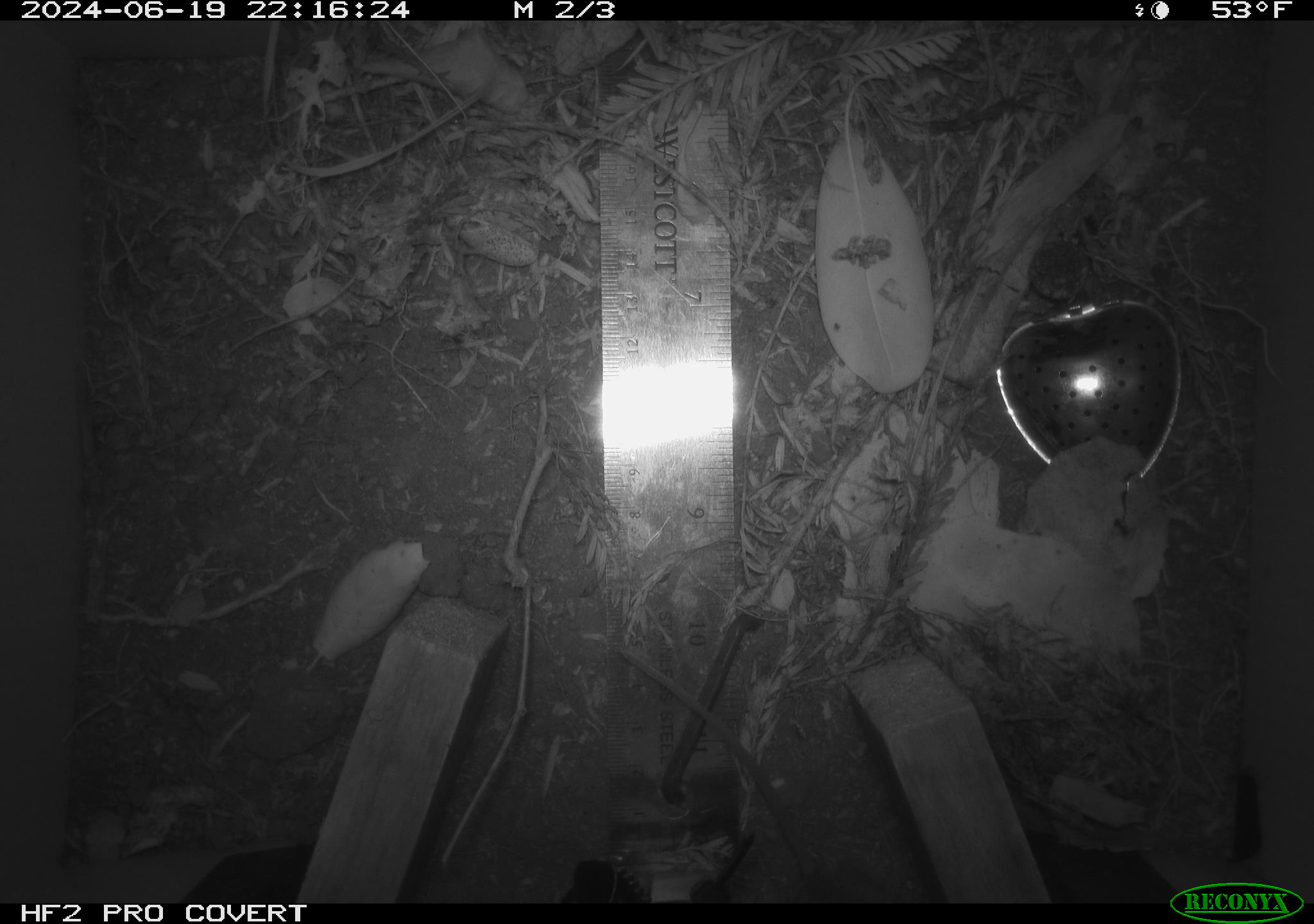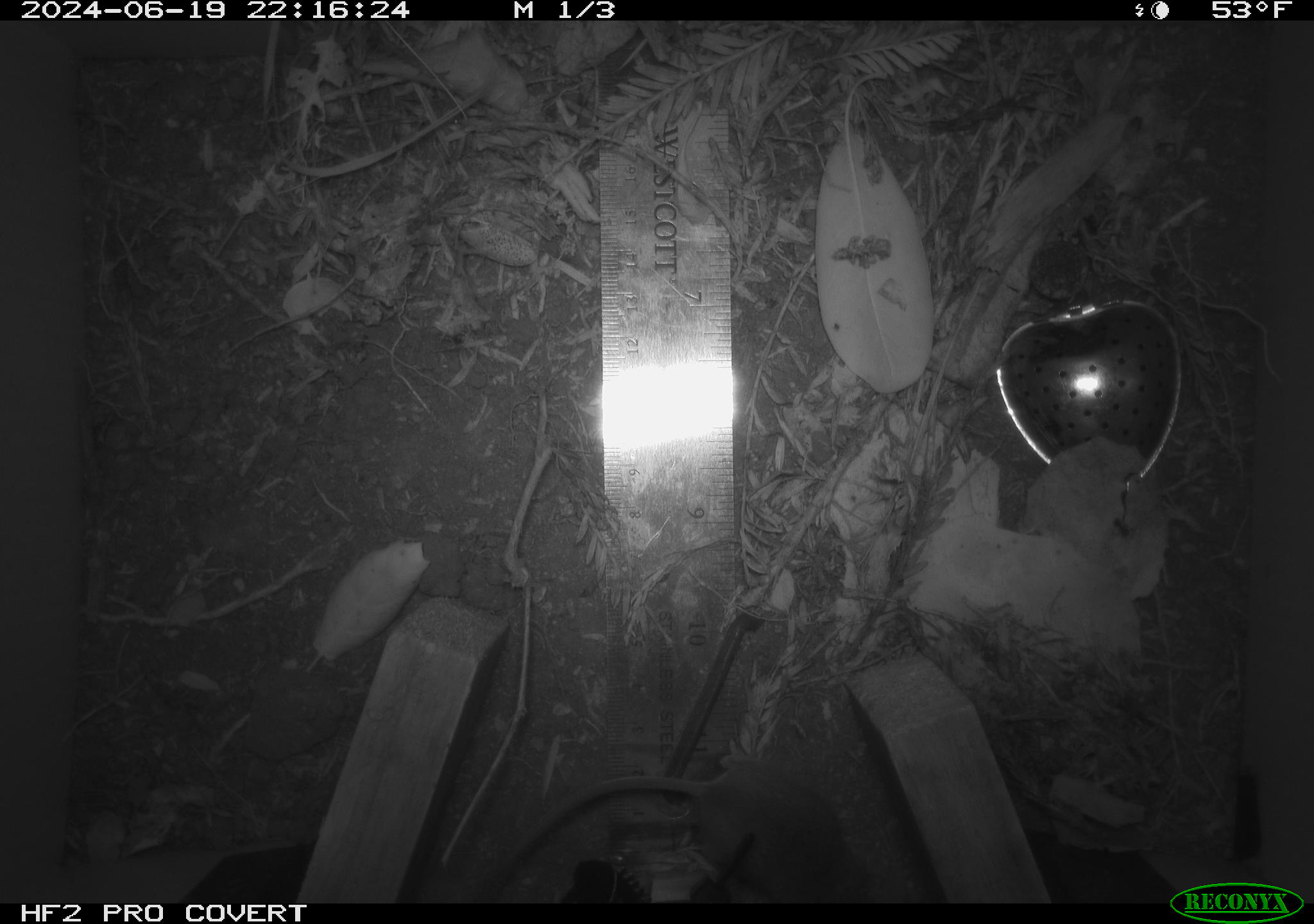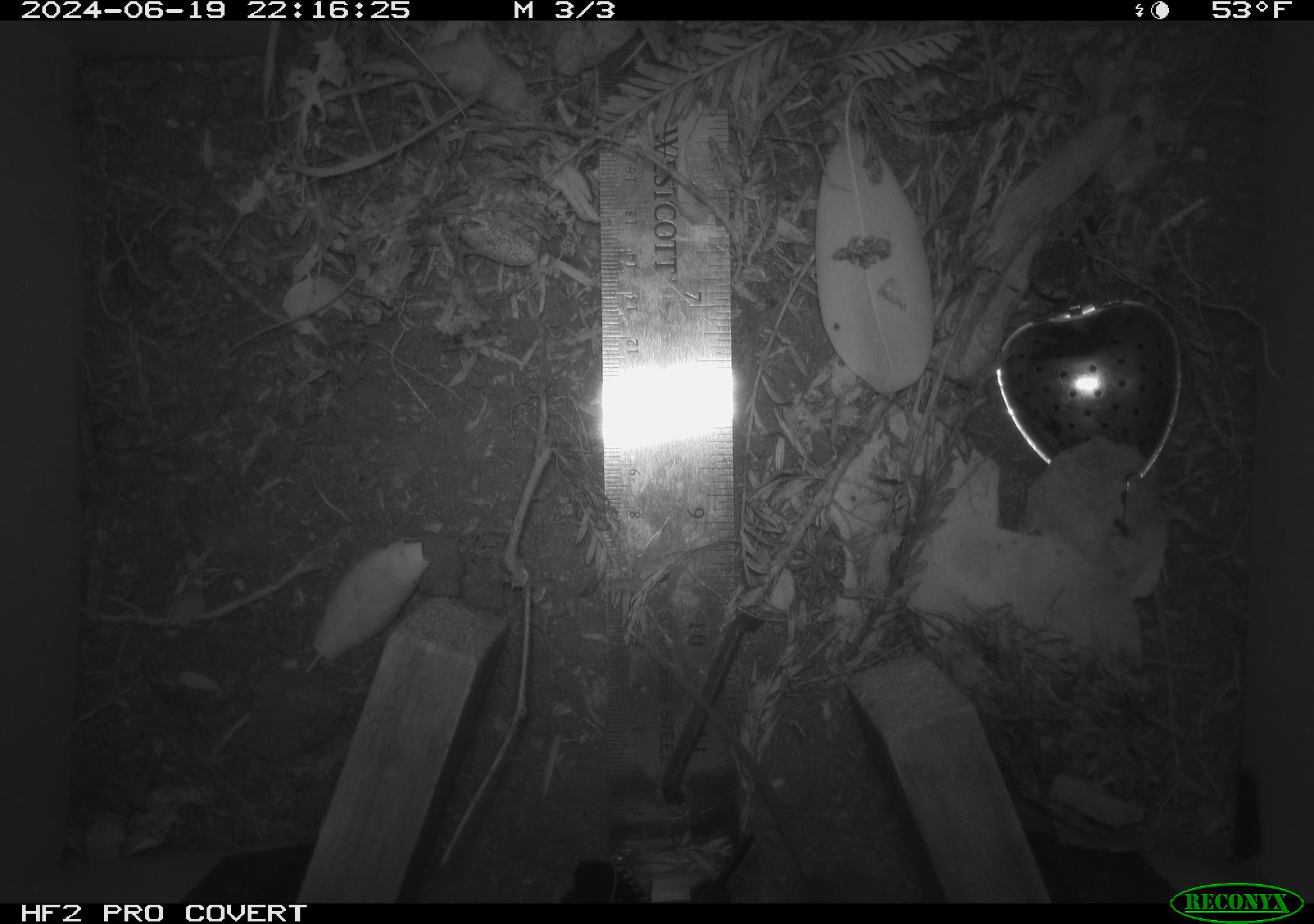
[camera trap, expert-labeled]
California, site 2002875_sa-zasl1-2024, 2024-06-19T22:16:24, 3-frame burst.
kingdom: Animalia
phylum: Chordata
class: Mammalia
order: Rodentia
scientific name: Rodentia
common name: rodent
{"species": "rodent (Rodentia)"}